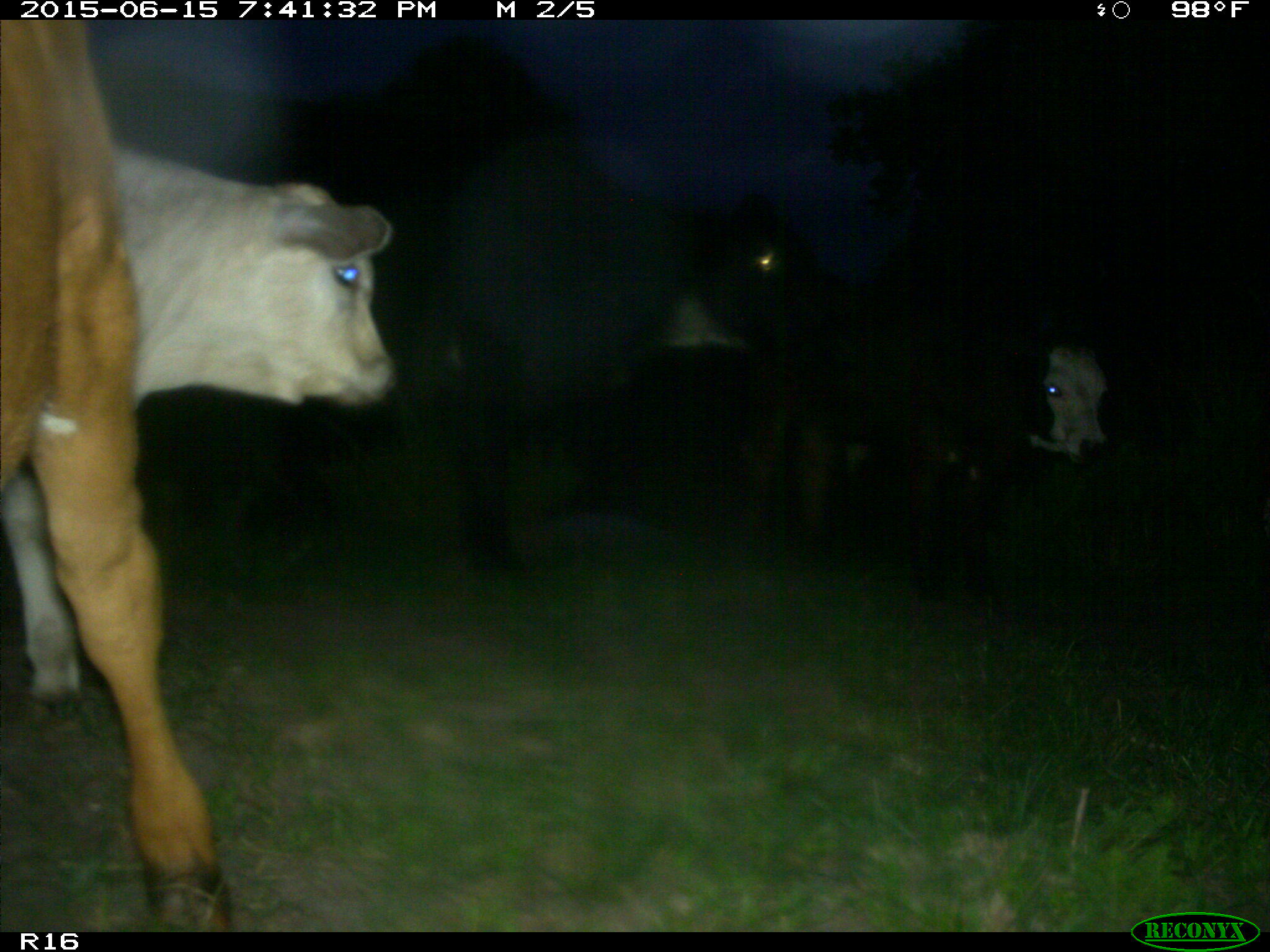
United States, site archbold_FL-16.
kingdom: Animalia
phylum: Chordata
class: Mammalia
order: Artiodactyla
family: Bovidae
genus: Bos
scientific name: Bos taurus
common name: domestic cow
Bos taurus (domestic cow).